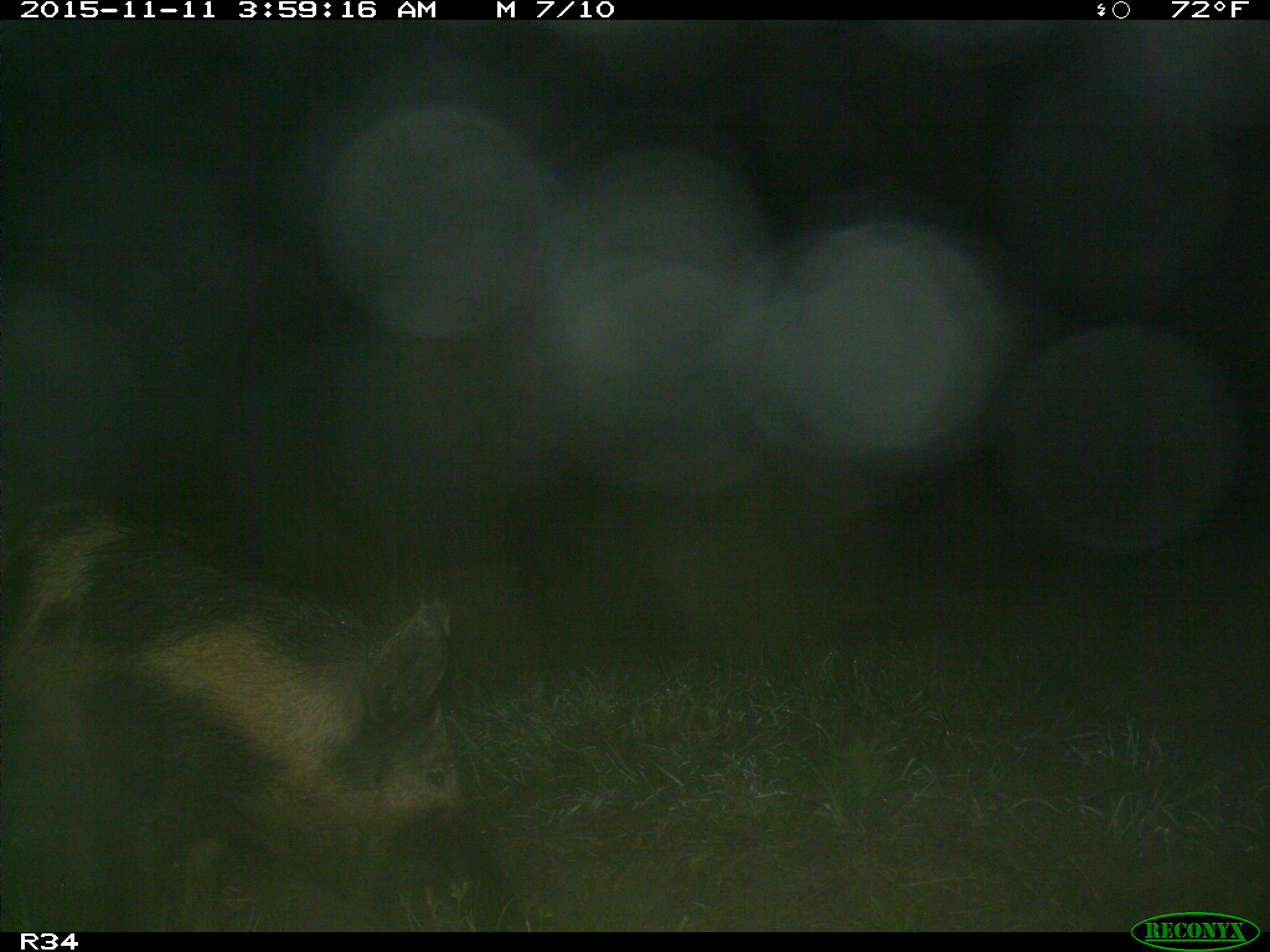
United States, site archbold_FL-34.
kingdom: Animalia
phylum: Chordata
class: Mammalia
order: Artiodactyla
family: Suidae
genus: Sus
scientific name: Sus scrofa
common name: wild boar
Sus scrofa (wild boar).